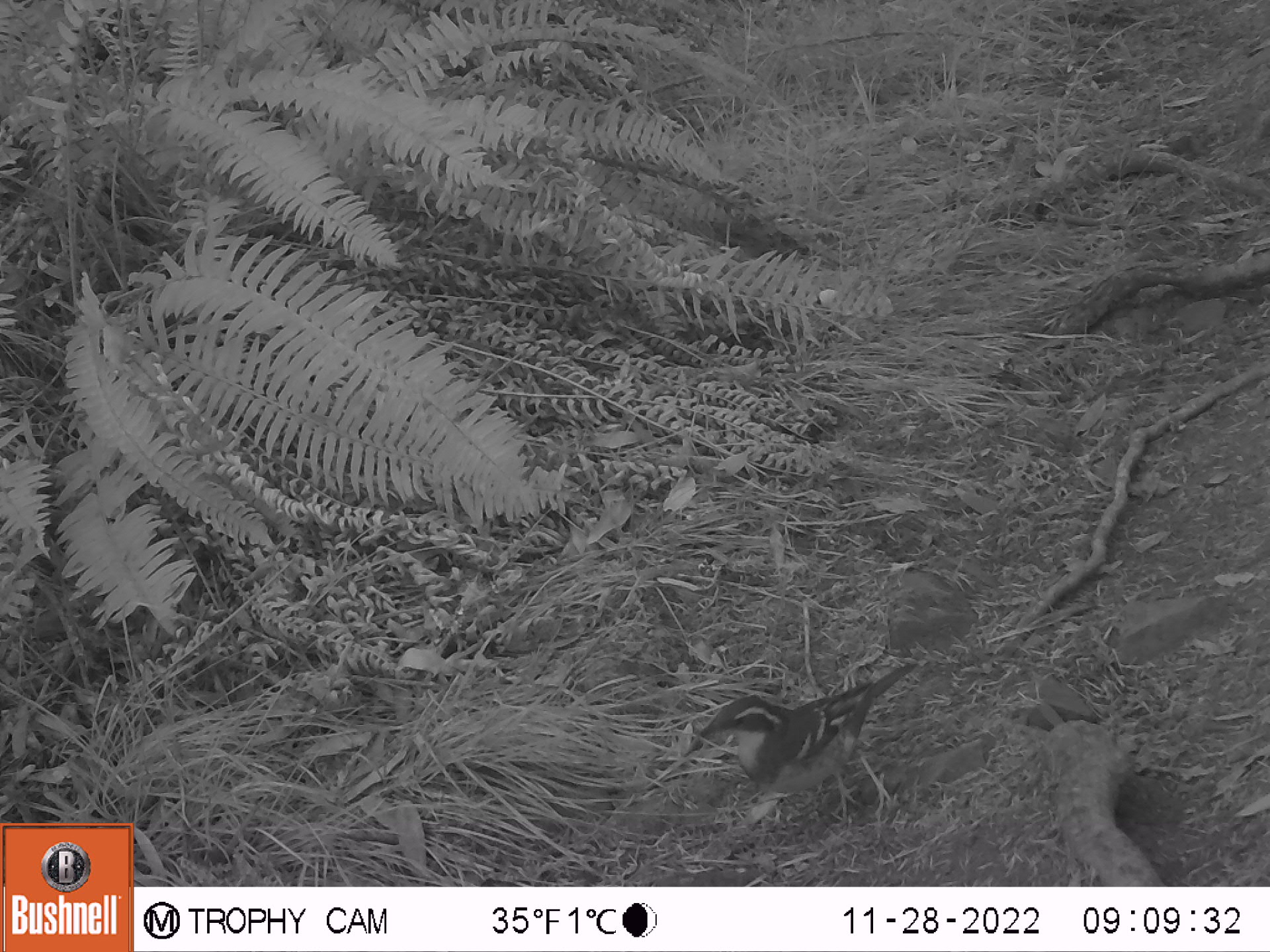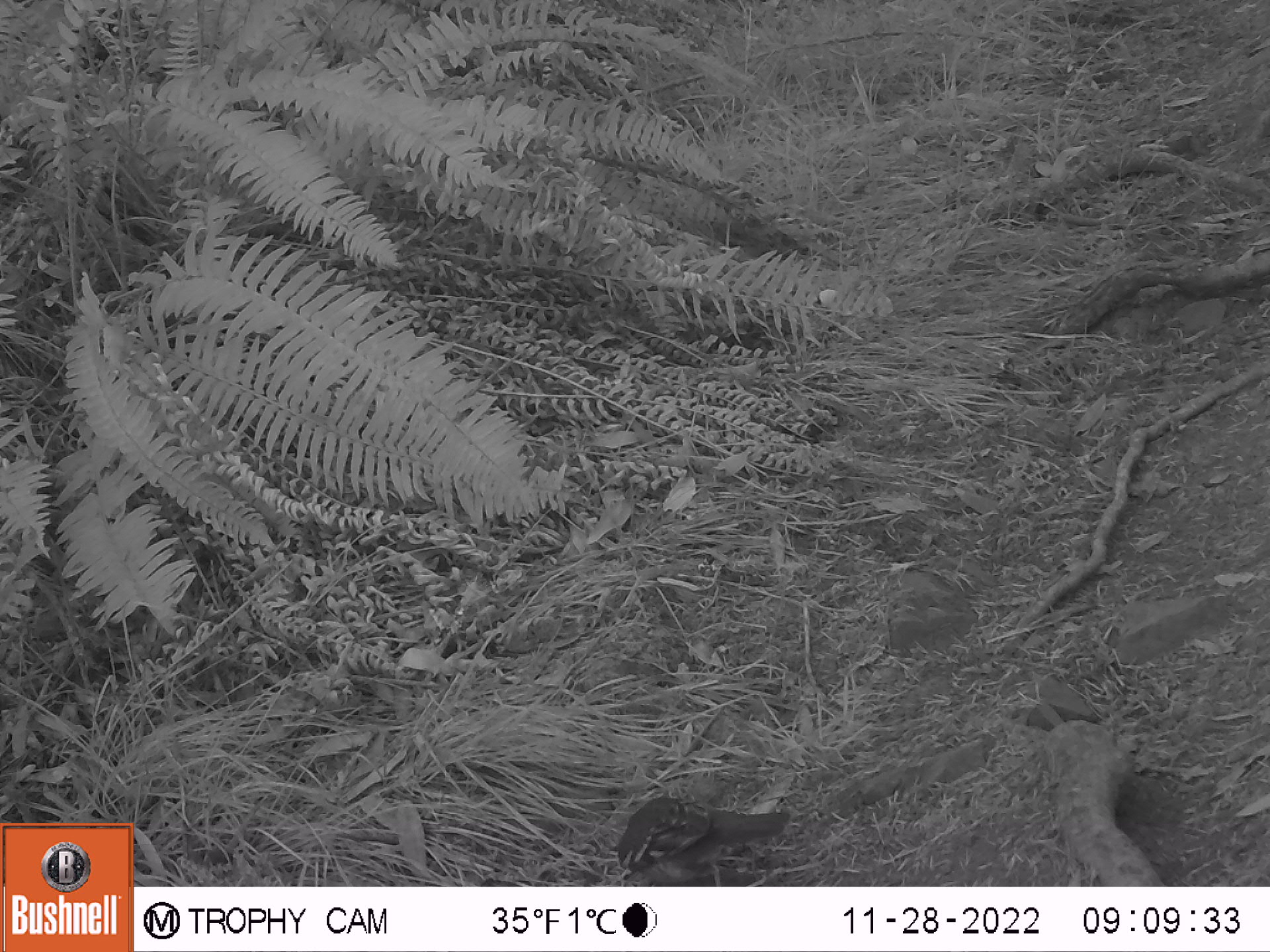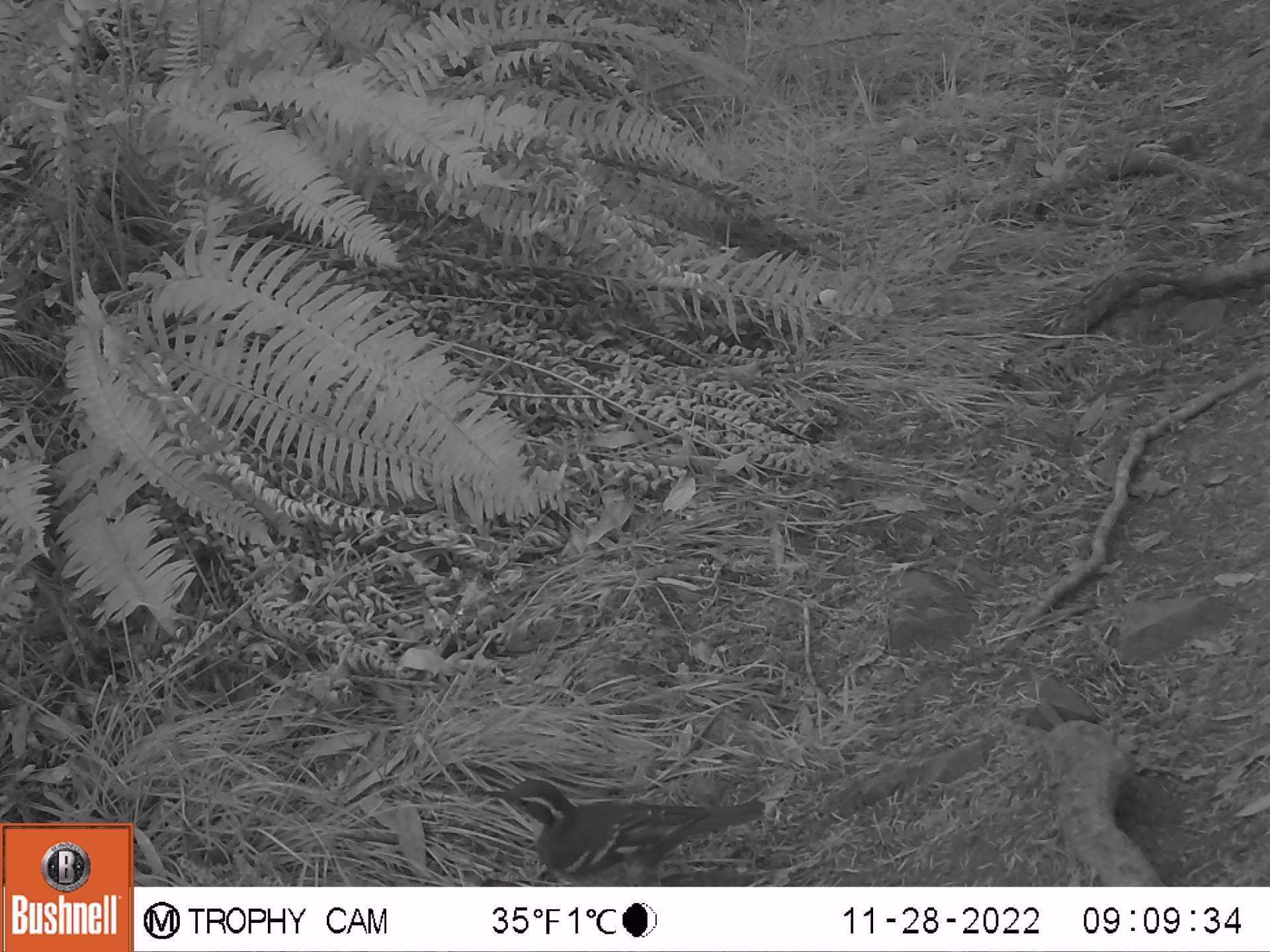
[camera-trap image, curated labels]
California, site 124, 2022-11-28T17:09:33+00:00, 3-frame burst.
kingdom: Animalia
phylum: Chordata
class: Aves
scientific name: Aves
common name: bird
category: unknown bird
Unknown bird (bird) (Aves).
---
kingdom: Animalia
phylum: Chordata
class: Aves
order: Galliformes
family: Odontophoridae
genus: Callipepla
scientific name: Callipepla californica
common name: california quail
California quail (Callipepla californica).